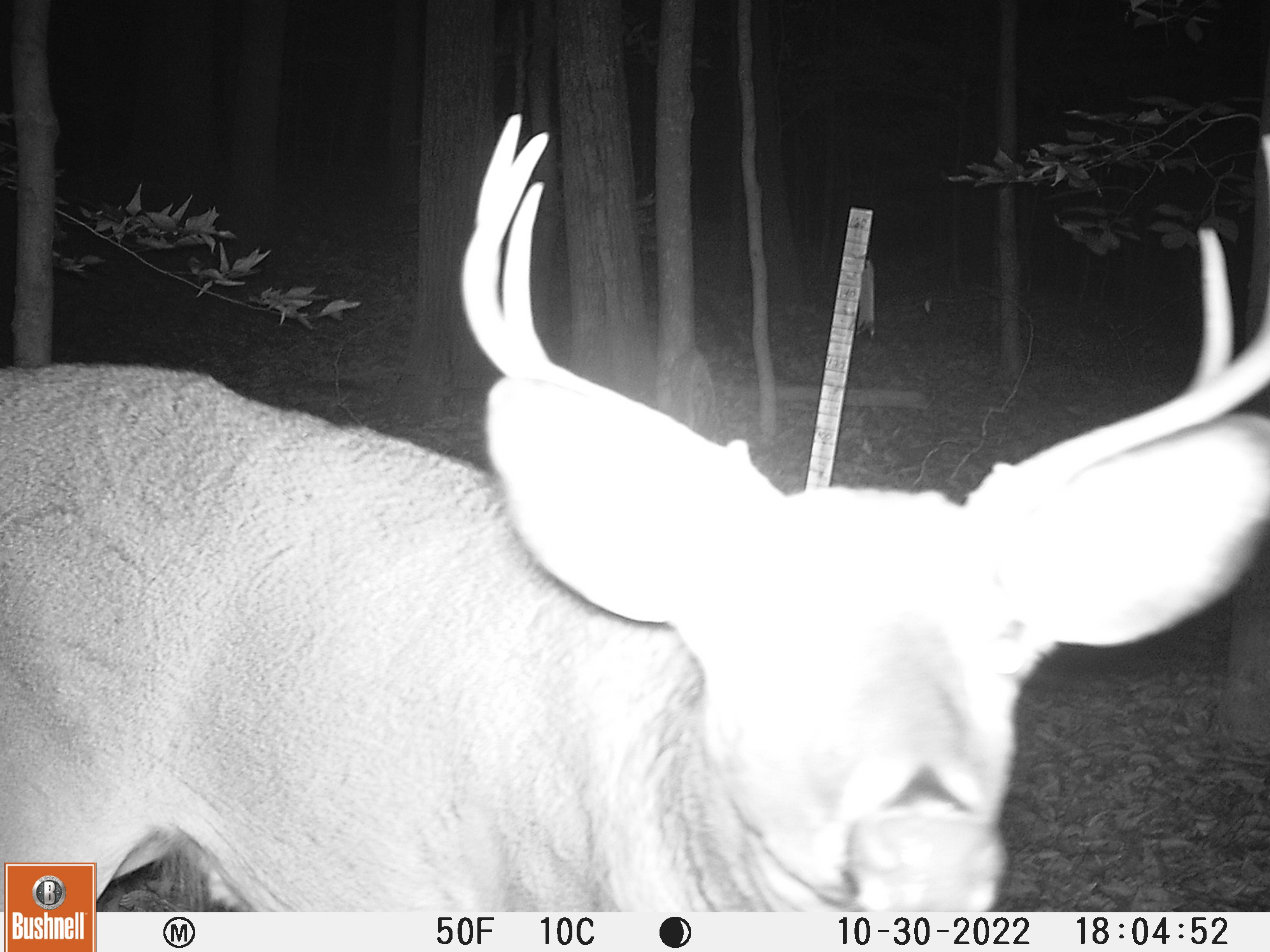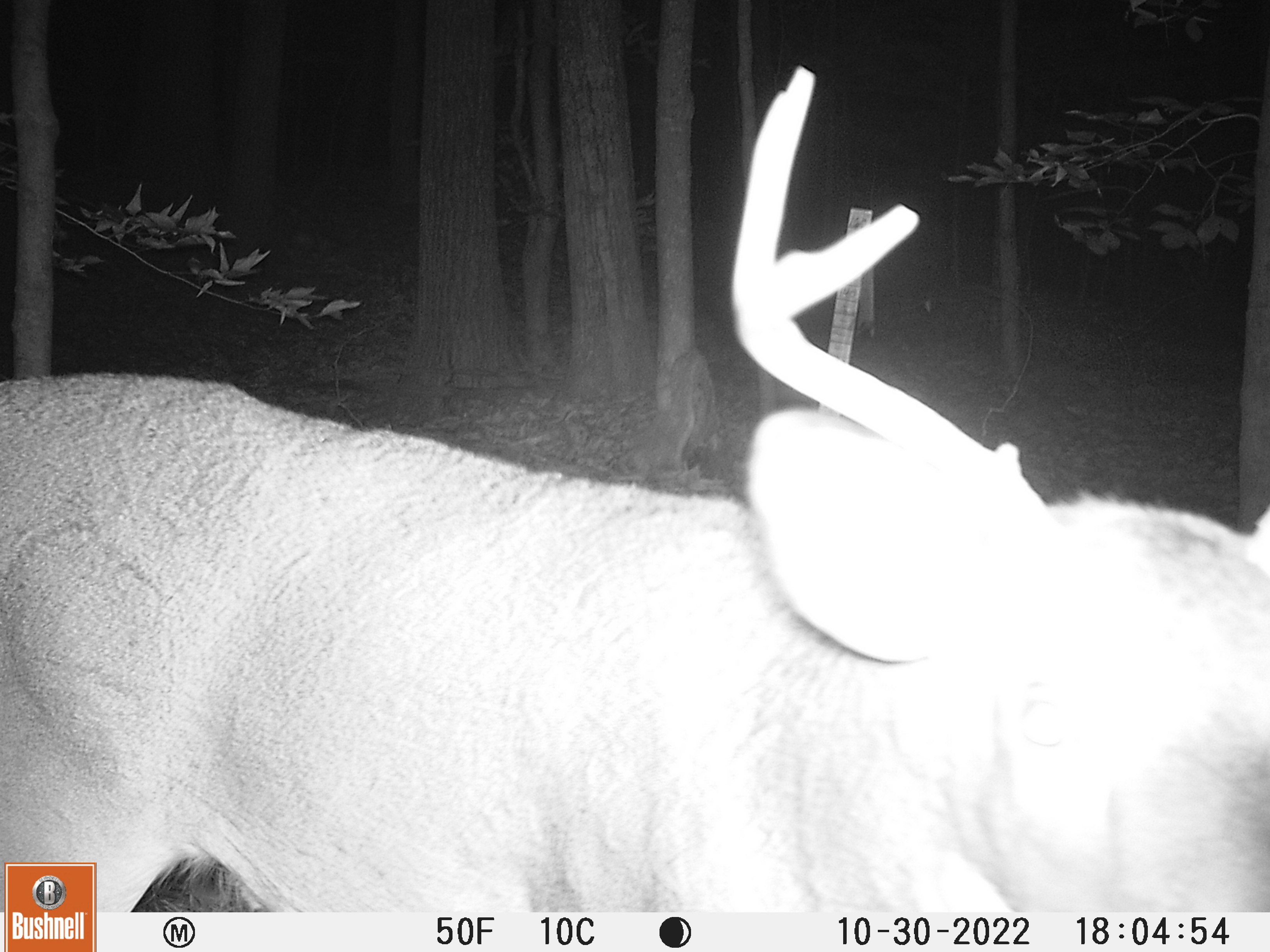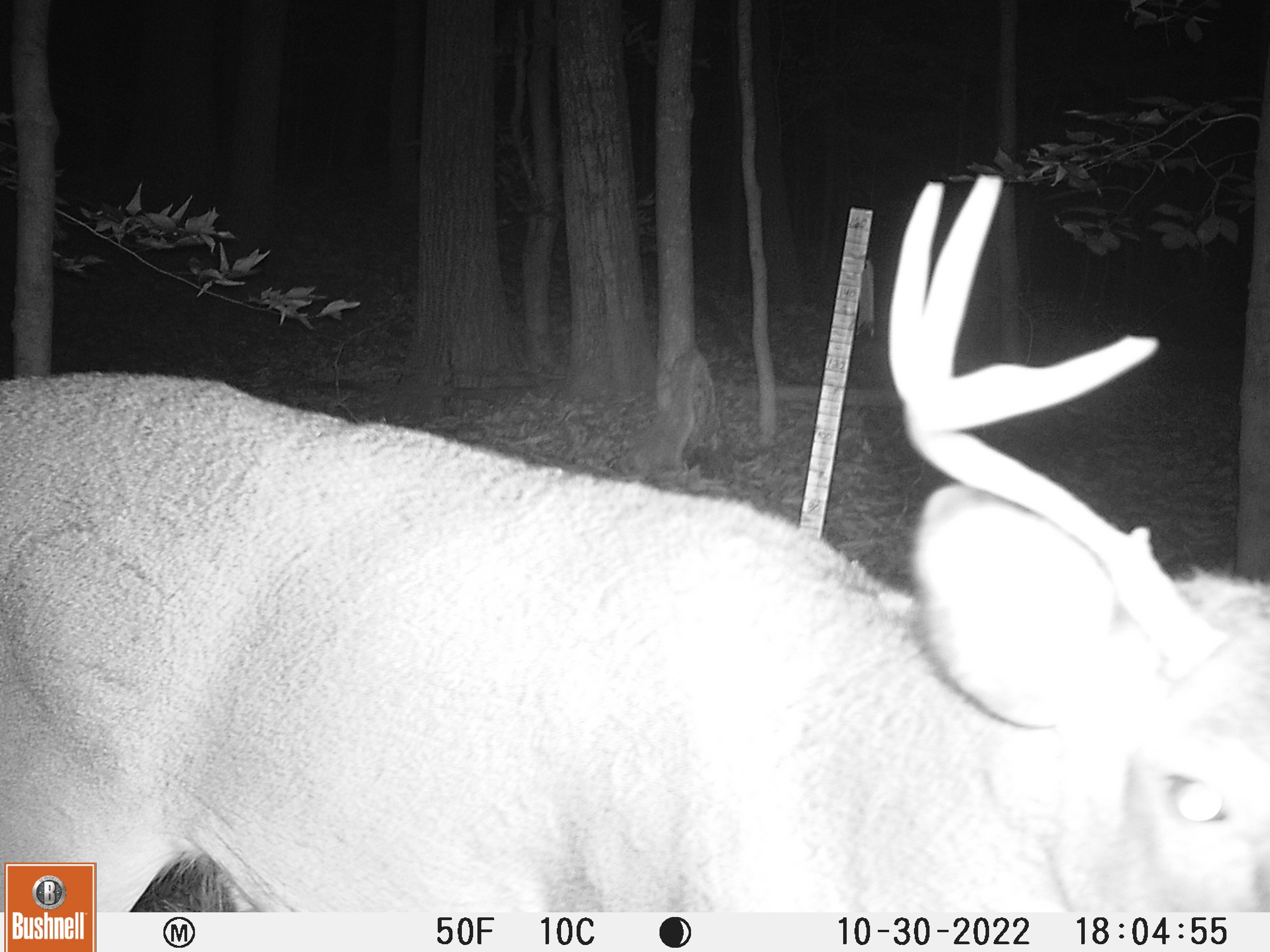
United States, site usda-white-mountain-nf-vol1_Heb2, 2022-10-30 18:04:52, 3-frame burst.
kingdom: Animalia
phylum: Chordata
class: Mammalia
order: Artiodactyla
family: Cervidae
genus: Odocoileus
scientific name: Odocoileus virginianus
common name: white-tailed deer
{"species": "white-tailed deer (Odocoileus virginianus)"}